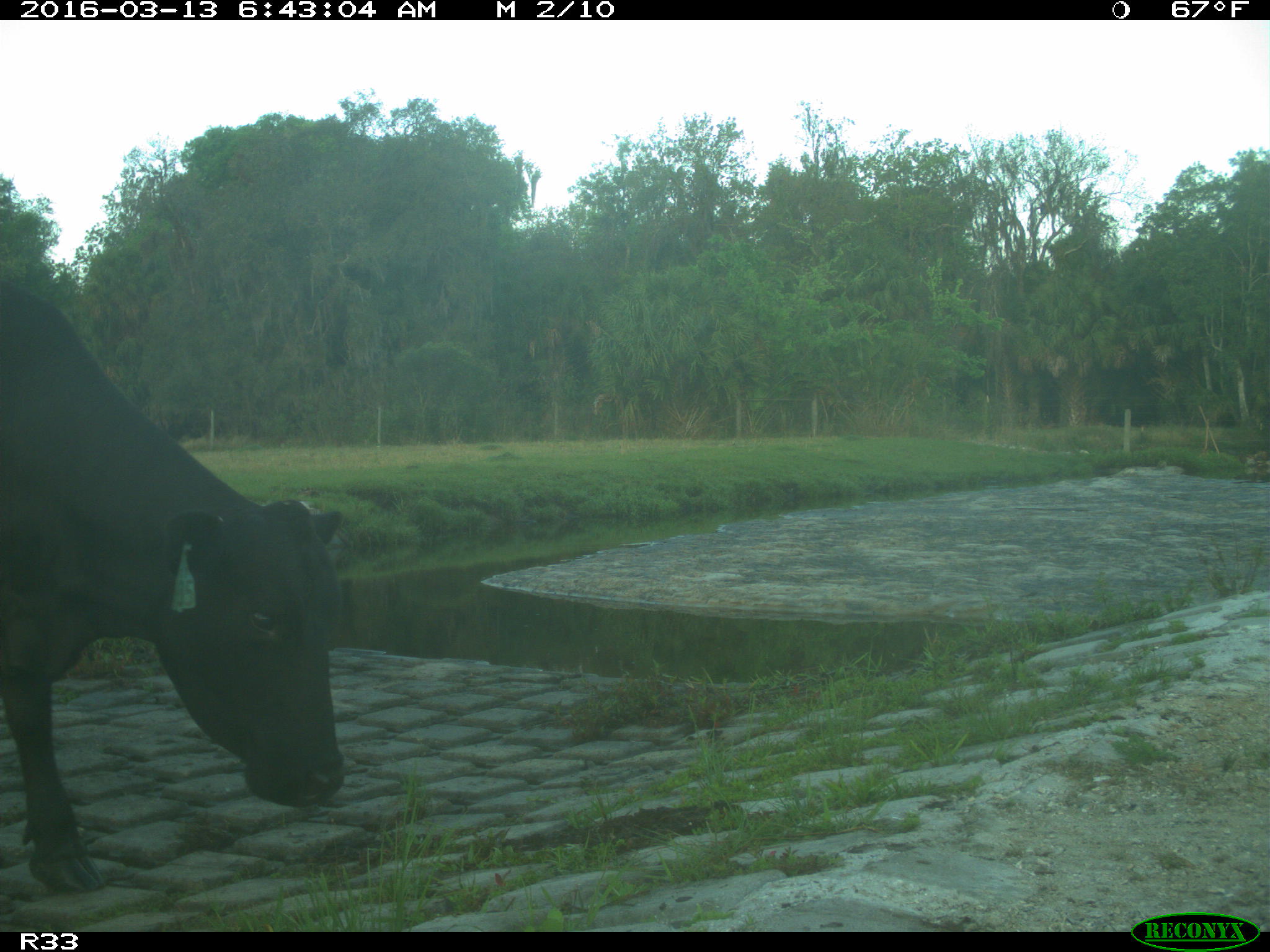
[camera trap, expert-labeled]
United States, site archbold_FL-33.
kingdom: Animalia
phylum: Chordata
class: Mammalia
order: Artiodactyla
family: Bovidae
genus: Bos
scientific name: Bos taurus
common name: domestic cow